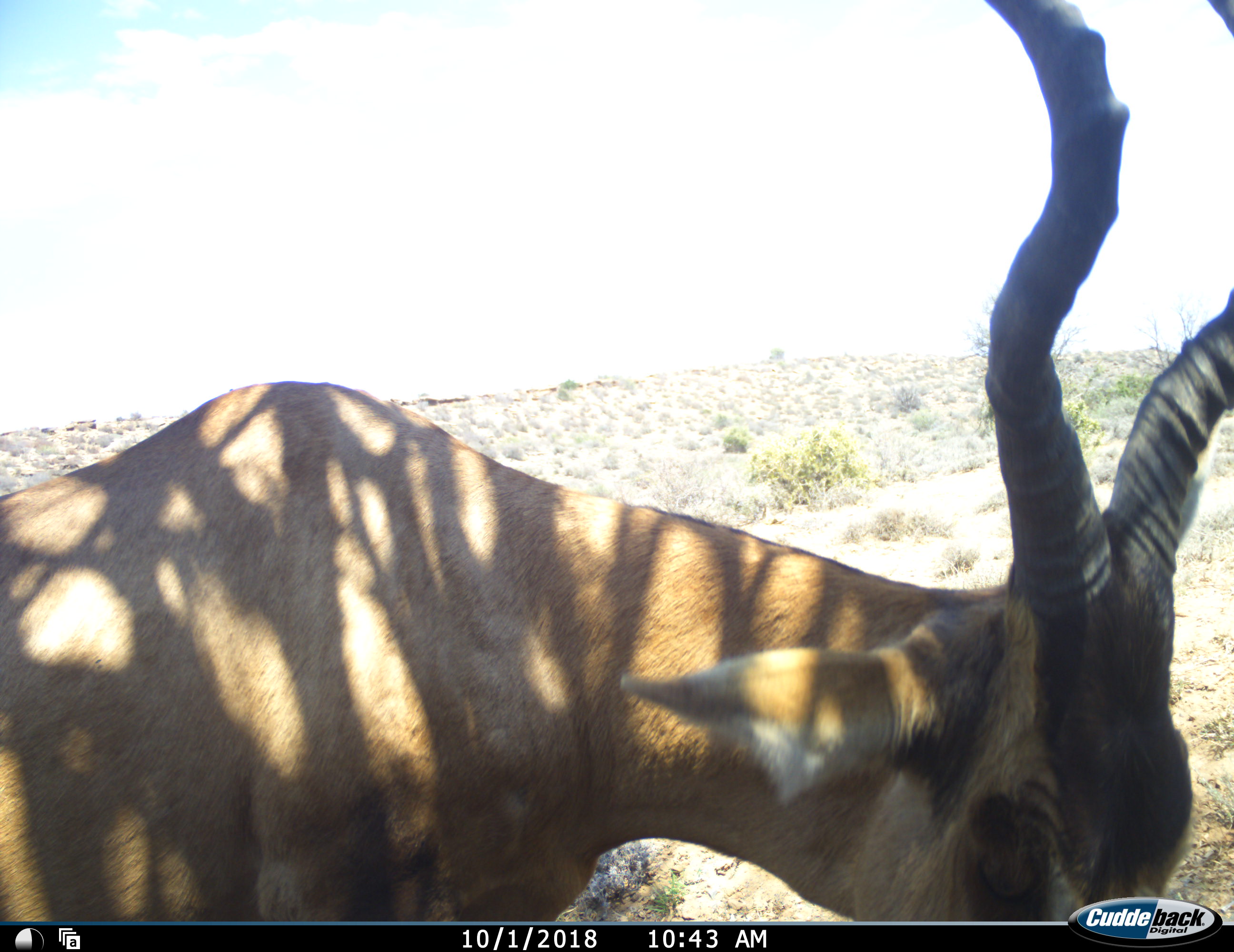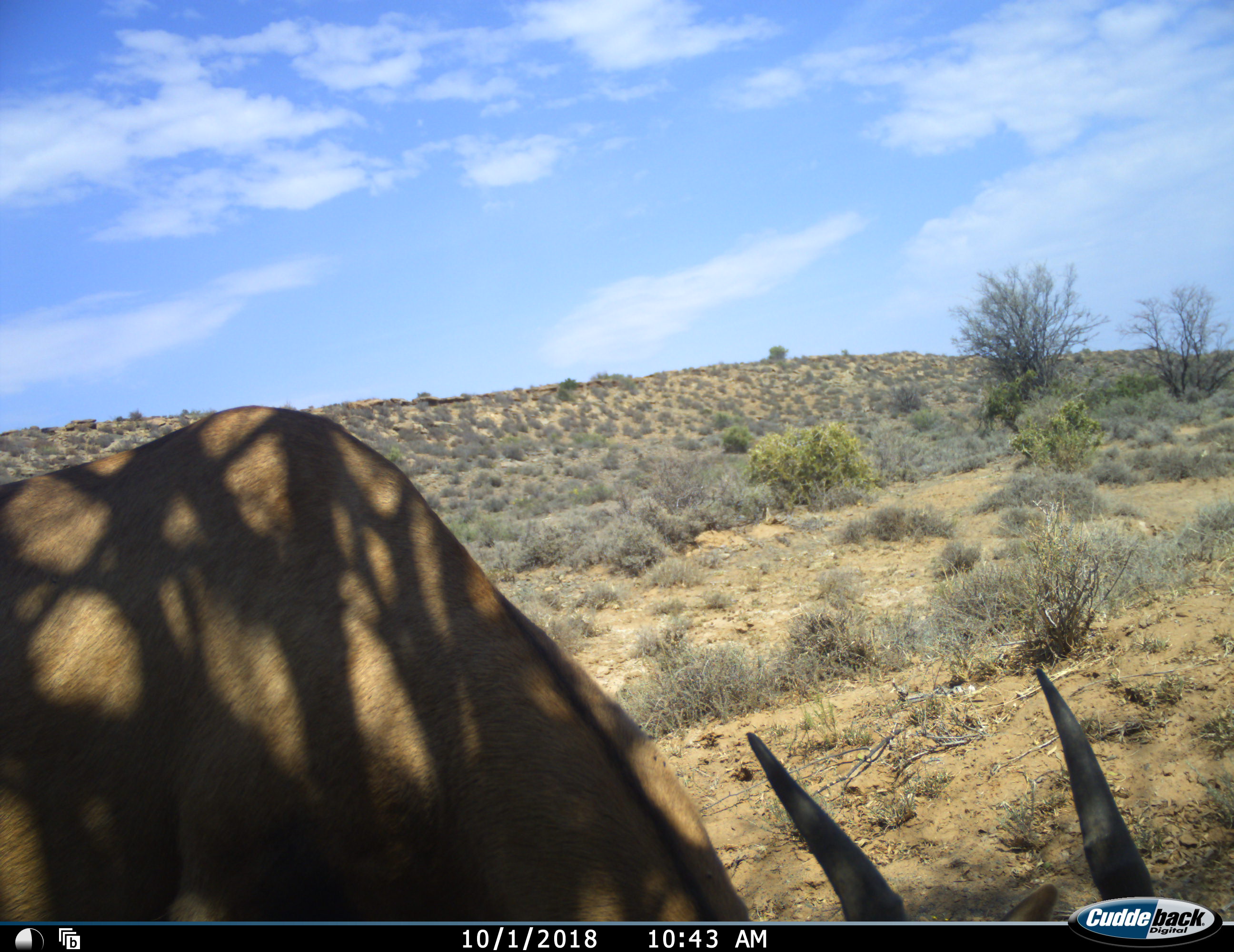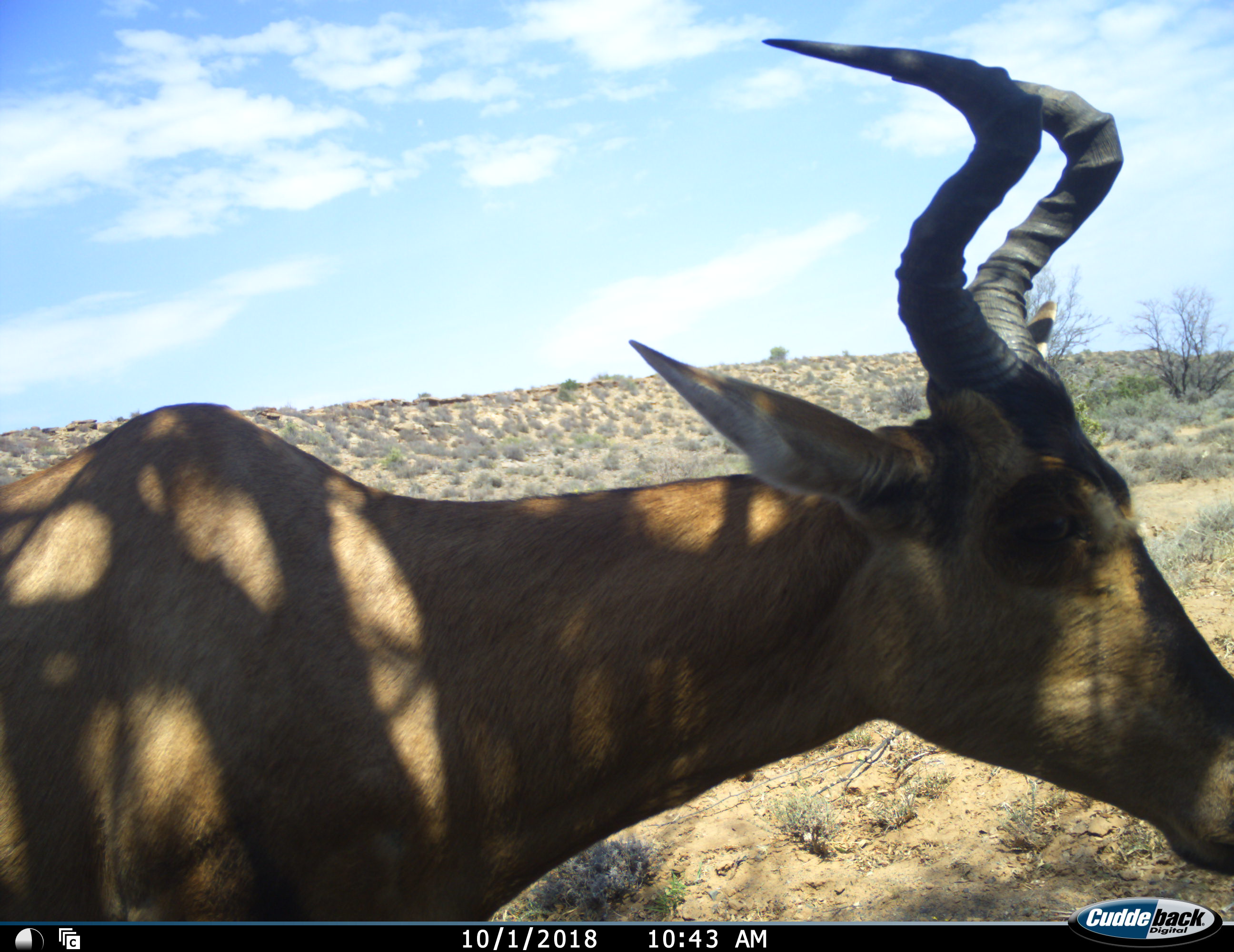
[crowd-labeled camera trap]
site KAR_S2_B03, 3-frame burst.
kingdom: Animalia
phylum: Chordata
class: Mammalia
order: Artiodactyla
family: Bovidae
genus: Alcelaphus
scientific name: Alcelaphus buselaphus caama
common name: red hartebeest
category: hartebeestred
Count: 1.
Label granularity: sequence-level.